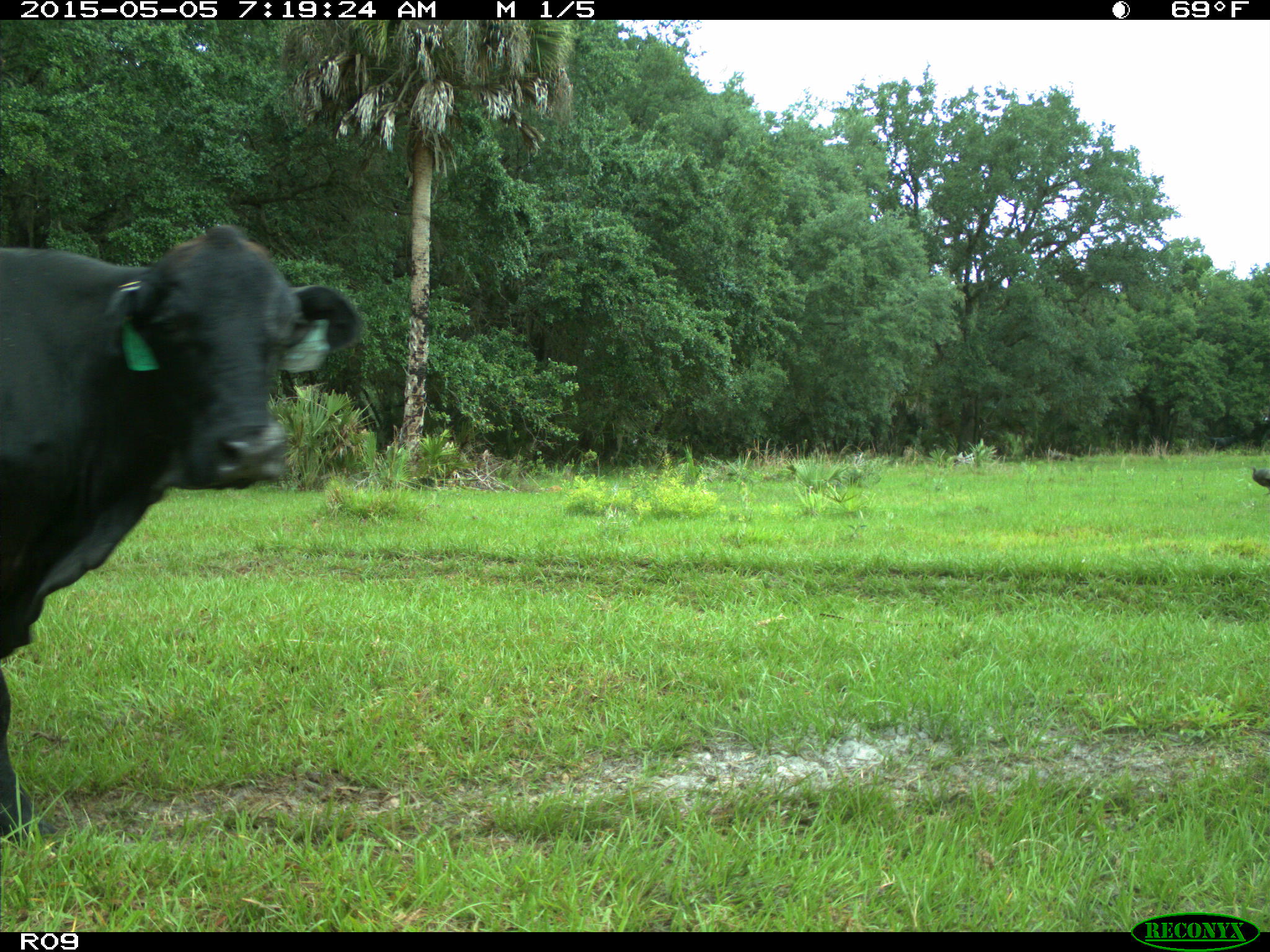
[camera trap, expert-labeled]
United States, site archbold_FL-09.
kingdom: Animalia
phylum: Chordata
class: Mammalia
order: Artiodactyla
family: Bovidae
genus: Bos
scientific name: Bos taurus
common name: domestic cow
Bos taurus (domestic cow).